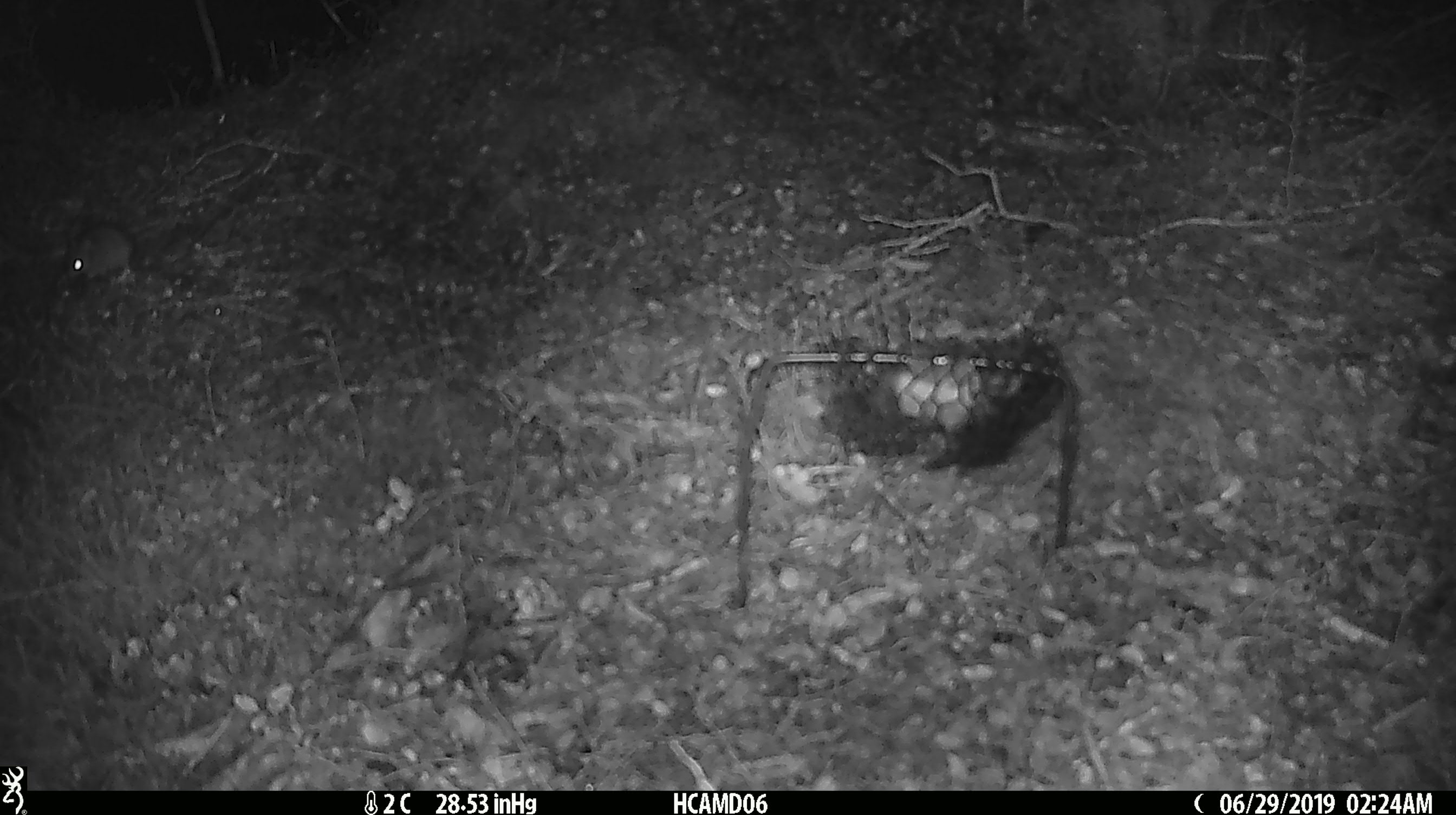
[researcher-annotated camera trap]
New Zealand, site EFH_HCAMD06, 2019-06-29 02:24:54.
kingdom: Animalia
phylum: Chordata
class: Mammalia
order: Rodentia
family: Muridae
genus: Mus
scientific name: Mus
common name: mouse